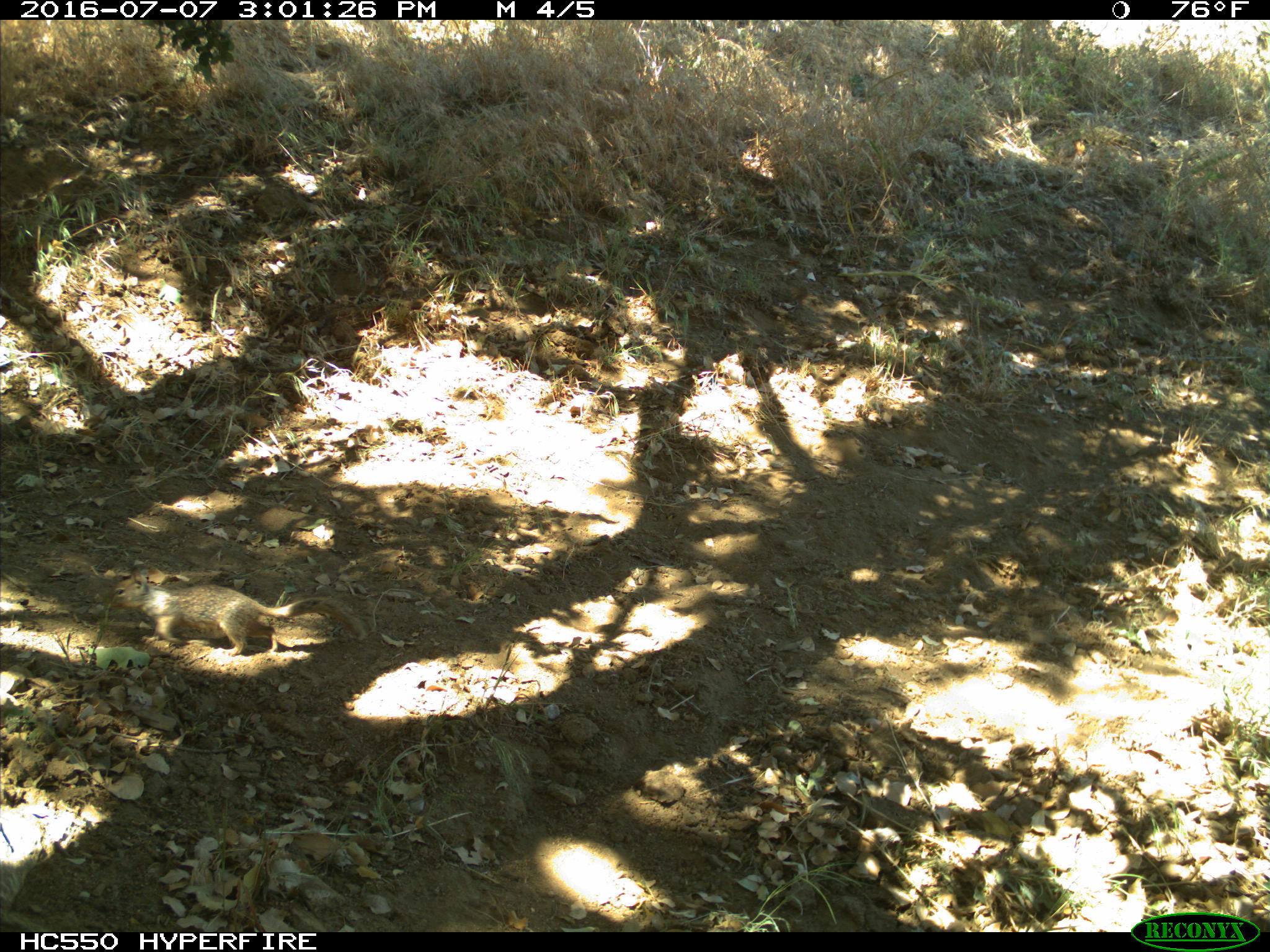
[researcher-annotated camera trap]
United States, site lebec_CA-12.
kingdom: Animalia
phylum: Chordata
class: Mammalia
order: Rodentia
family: Sciuridae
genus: Otospermophilus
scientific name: Otospermophilus beecheyi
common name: california ground squirrel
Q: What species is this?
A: Otospermophilus beecheyi (california ground squirrel).